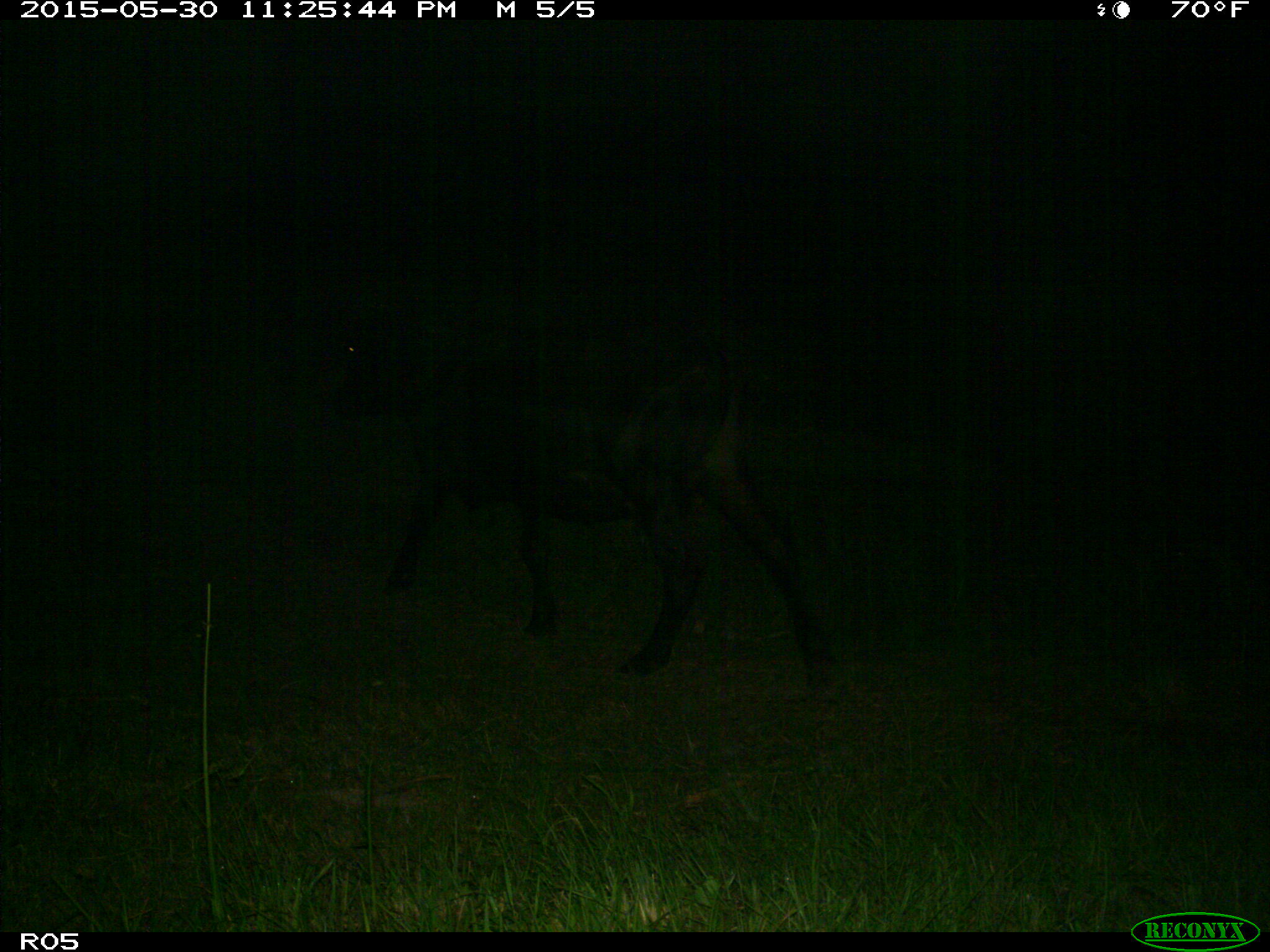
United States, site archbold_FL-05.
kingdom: Animalia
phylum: Chordata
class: Mammalia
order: Artiodactyla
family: Bovidae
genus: Bos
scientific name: Bos taurus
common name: domestic cow